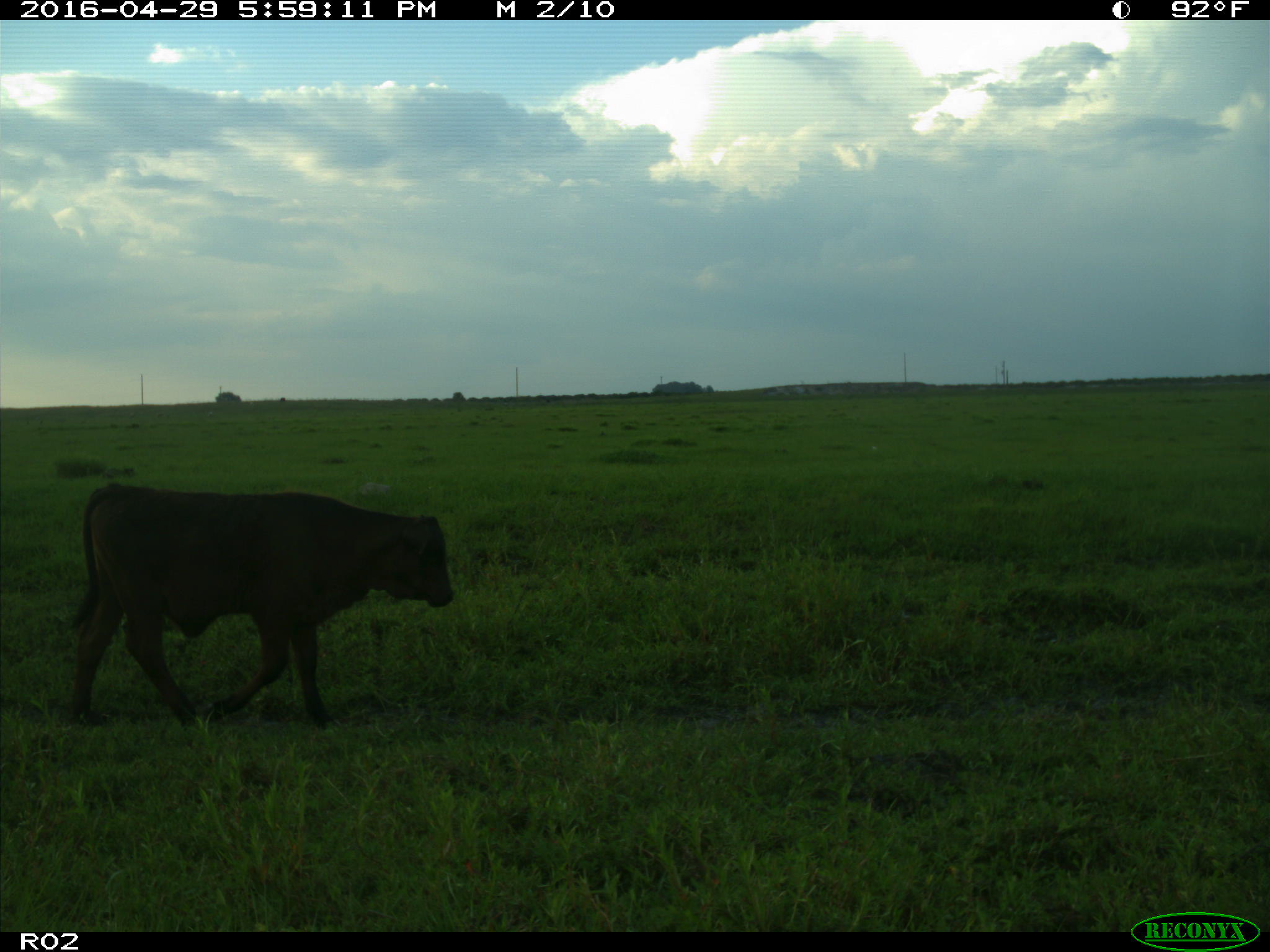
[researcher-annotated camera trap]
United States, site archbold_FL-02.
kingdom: Animalia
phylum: Chordata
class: Mammalia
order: Artiodactyla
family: Bovidae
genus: Bos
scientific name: Bos taurus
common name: domestic cow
Bos taurus (domestic cow).